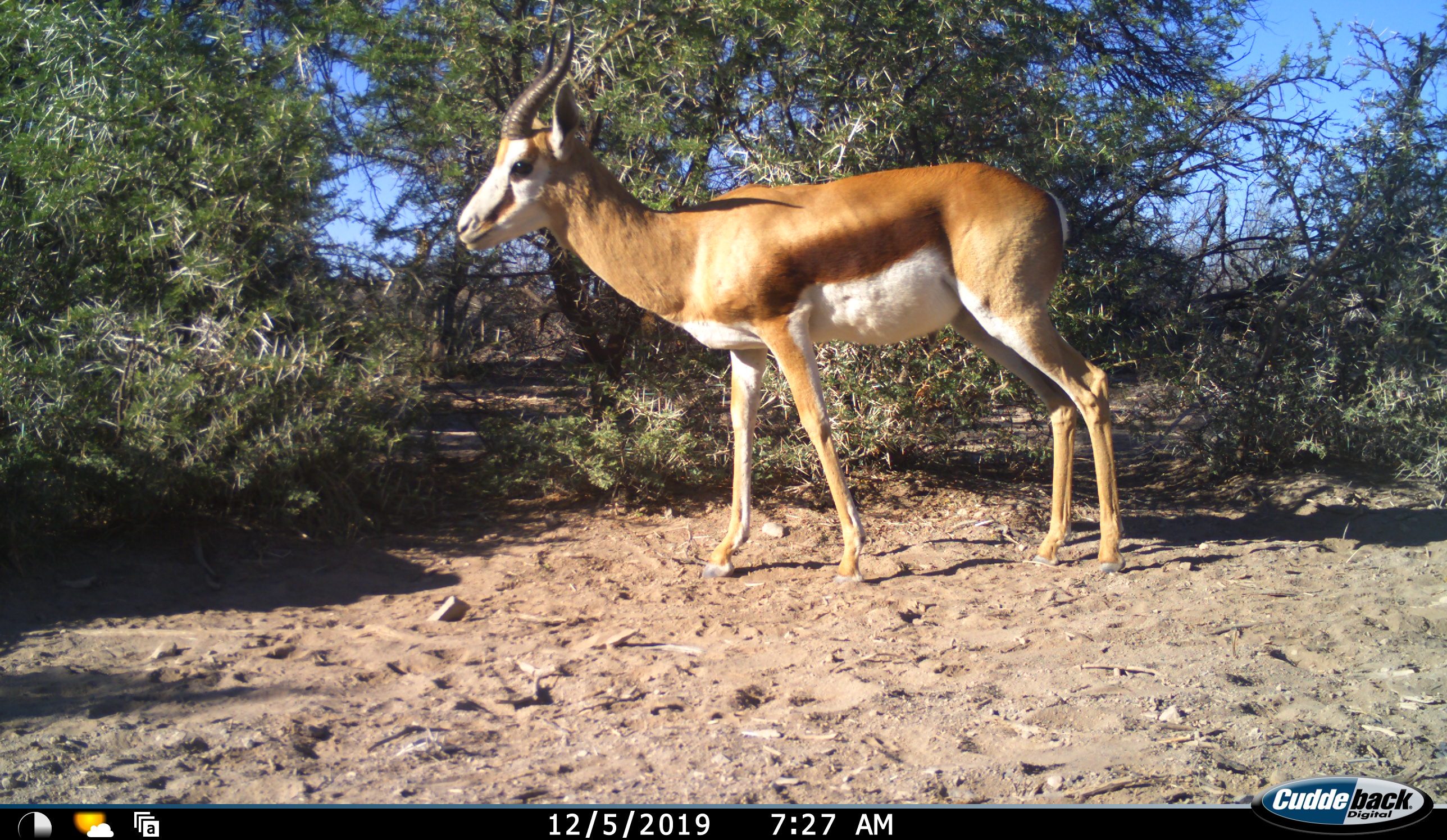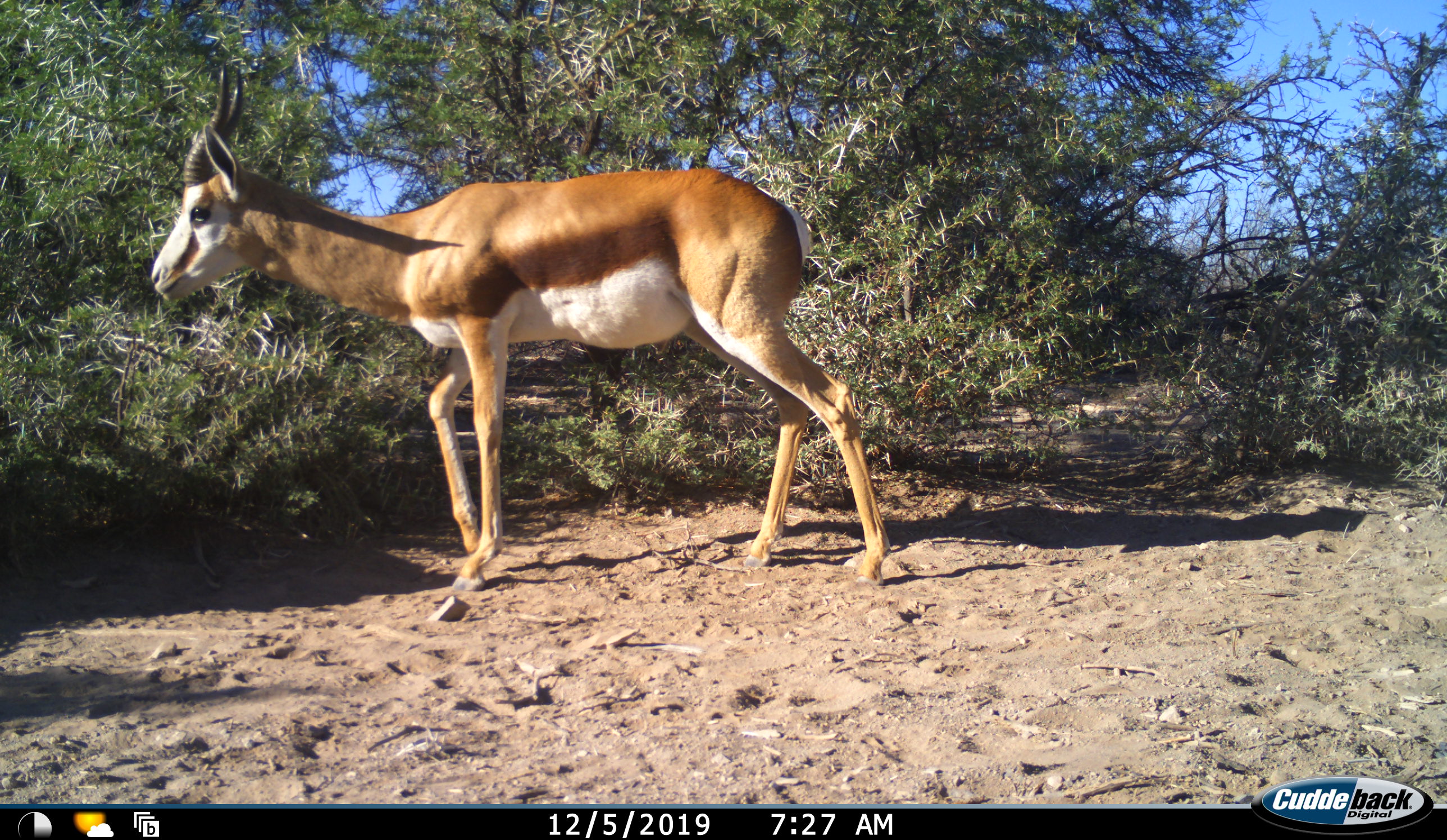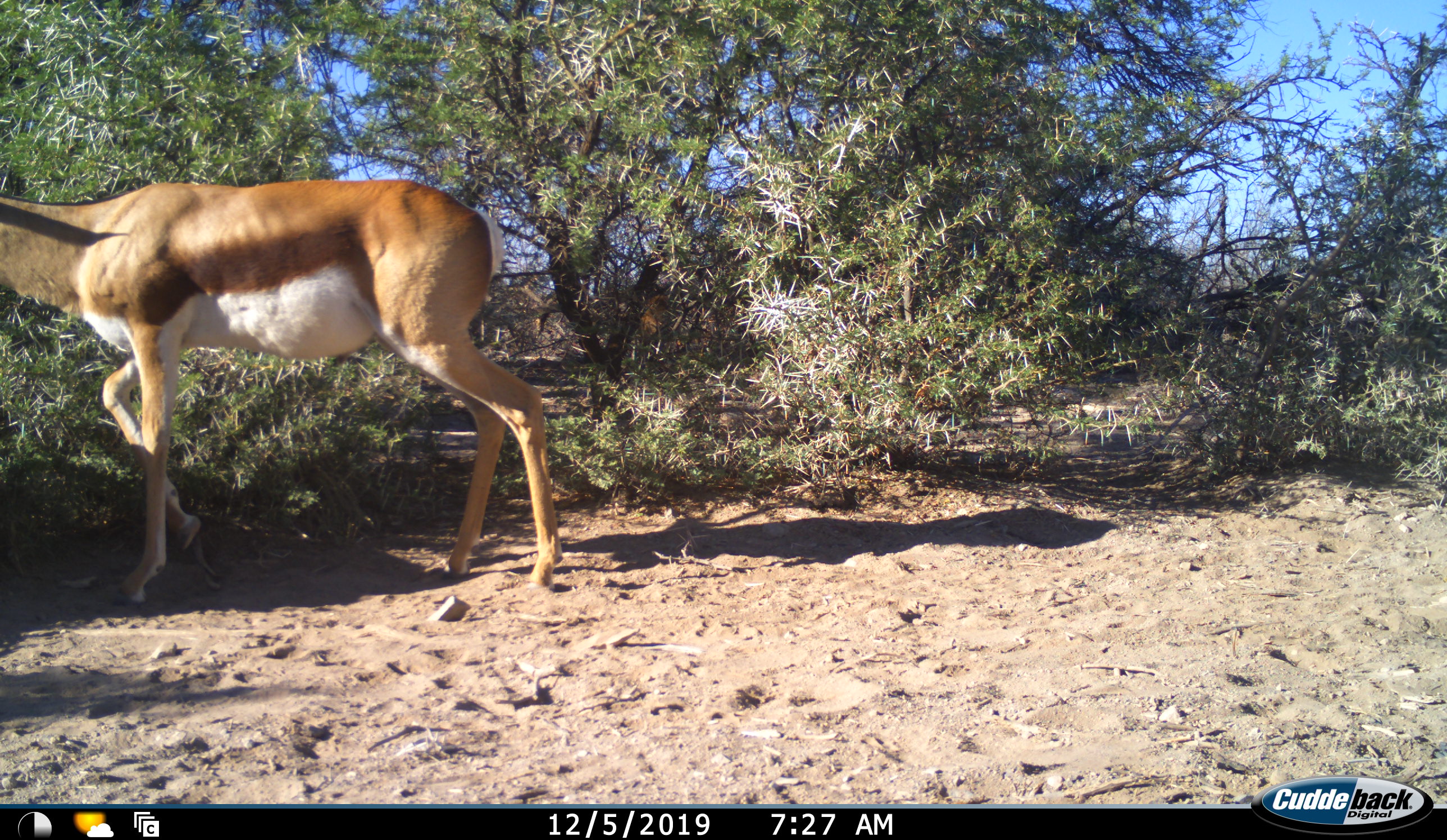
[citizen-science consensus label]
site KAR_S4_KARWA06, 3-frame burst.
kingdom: Animalia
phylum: Chordata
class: Mammalia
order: Artiodactyla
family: Bovidae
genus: Antidorcas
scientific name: Antidorcas marsupialis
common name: springbok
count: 1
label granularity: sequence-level